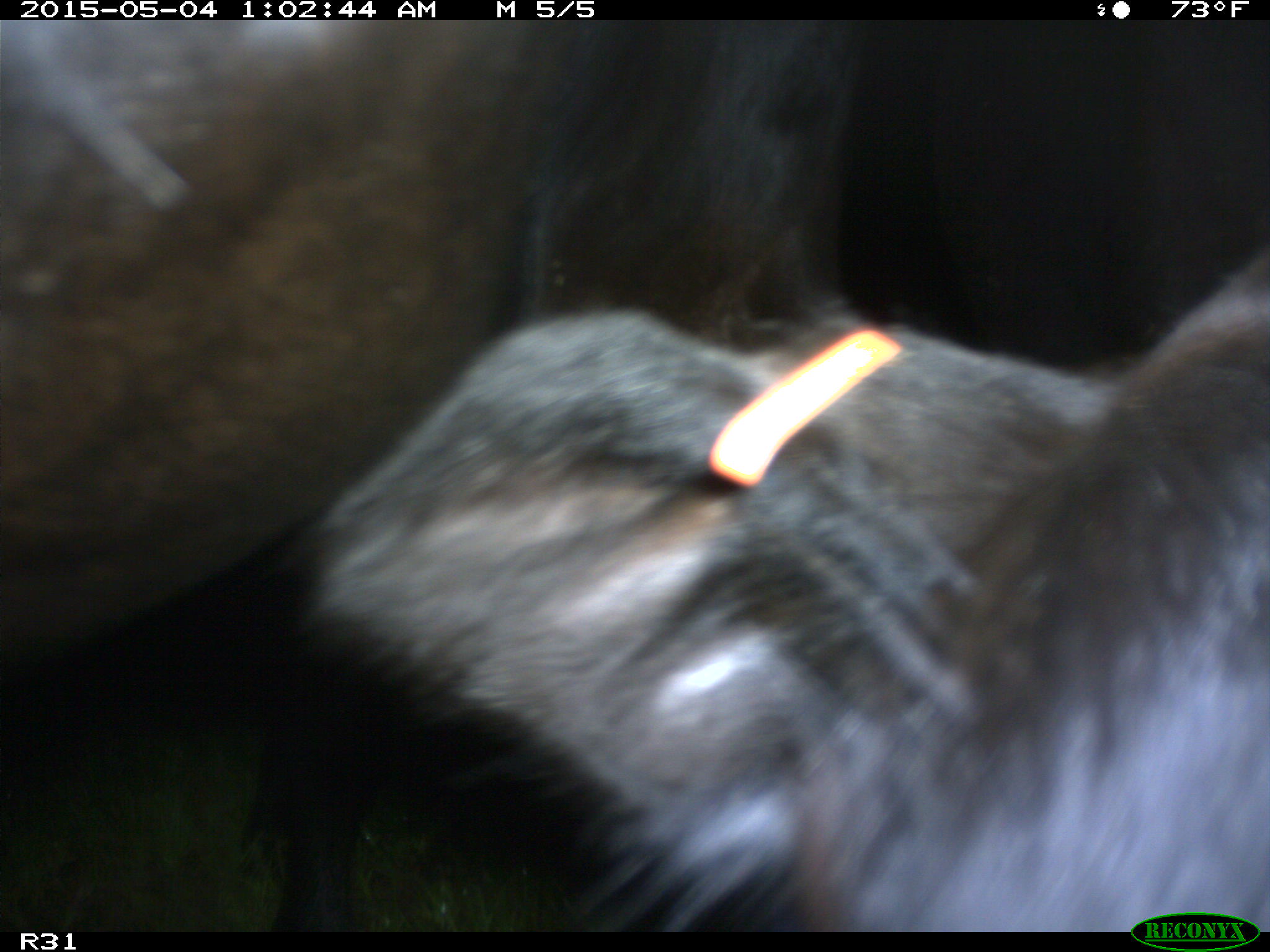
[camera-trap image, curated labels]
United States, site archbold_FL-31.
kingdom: Animalia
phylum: Chordata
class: Mammalia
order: Artiodactyla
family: Bovidae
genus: Bos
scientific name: Bos taurus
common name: domestic cow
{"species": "Bos taurus (domestic cow)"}